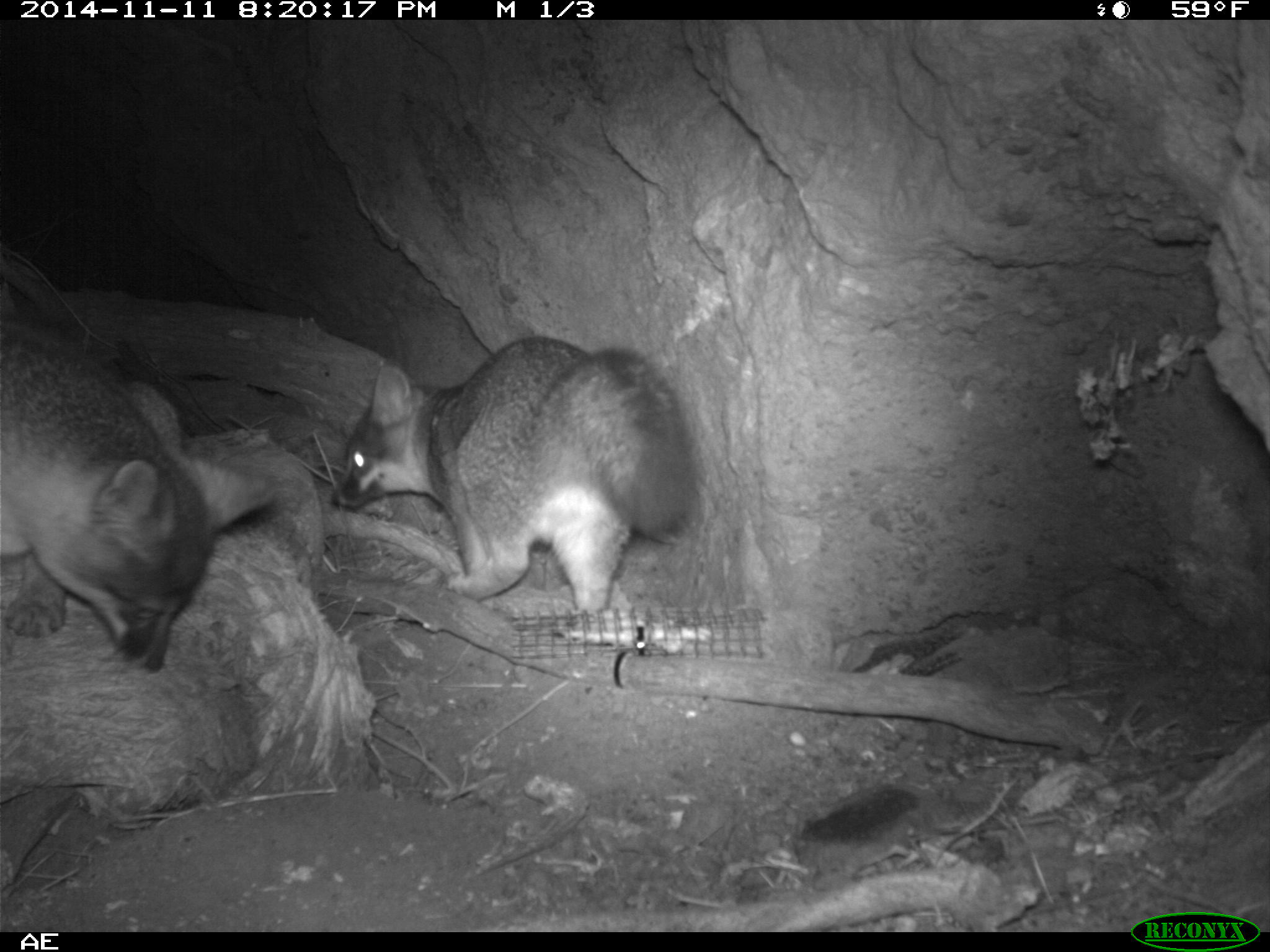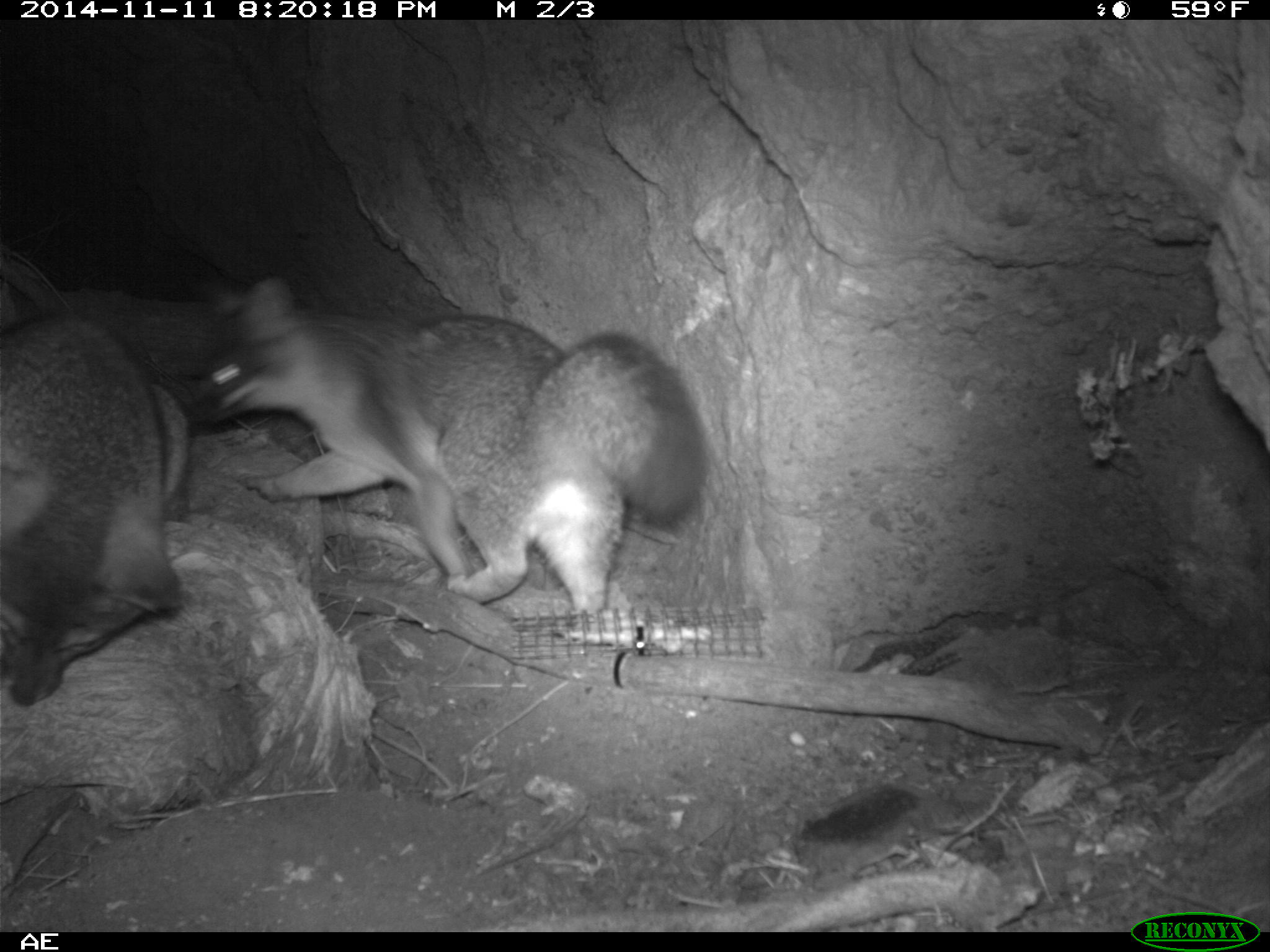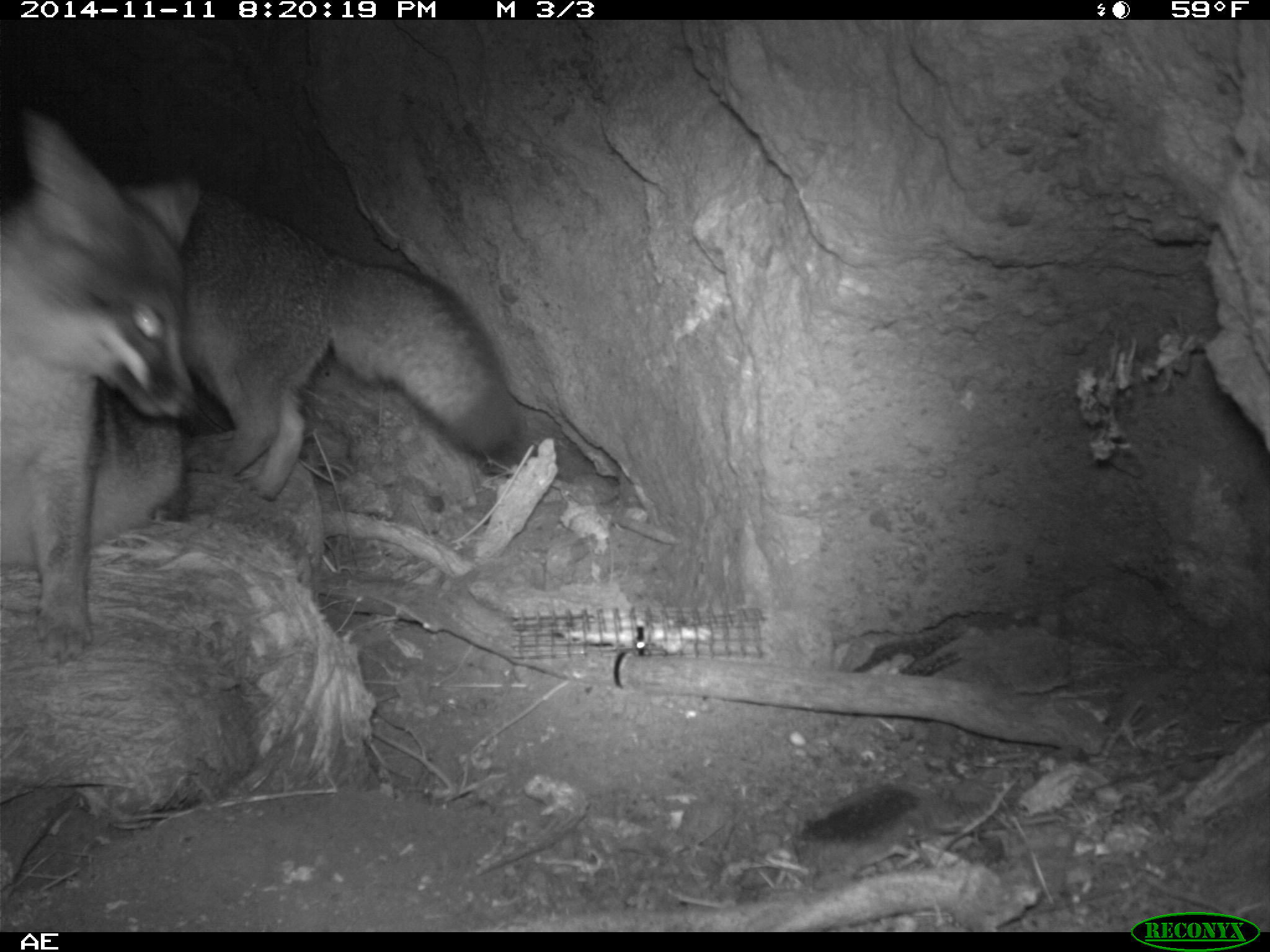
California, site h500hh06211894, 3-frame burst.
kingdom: Animalia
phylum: Chordata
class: Mammalia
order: Carnivora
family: Canidae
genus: Urocyon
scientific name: Urocyon littoralis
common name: island fox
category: fox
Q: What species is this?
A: Fox (island fox) (Urocyon littoralis).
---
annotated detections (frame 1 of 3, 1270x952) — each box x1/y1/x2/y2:
fox: 330/335/695/610; 0/323/276/673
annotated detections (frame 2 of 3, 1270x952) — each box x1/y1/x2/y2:
fox: 192/278/704/614; 0/315/192/707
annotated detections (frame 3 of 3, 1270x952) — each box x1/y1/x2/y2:
fox: 0/102/203/664; 176/187/521/500